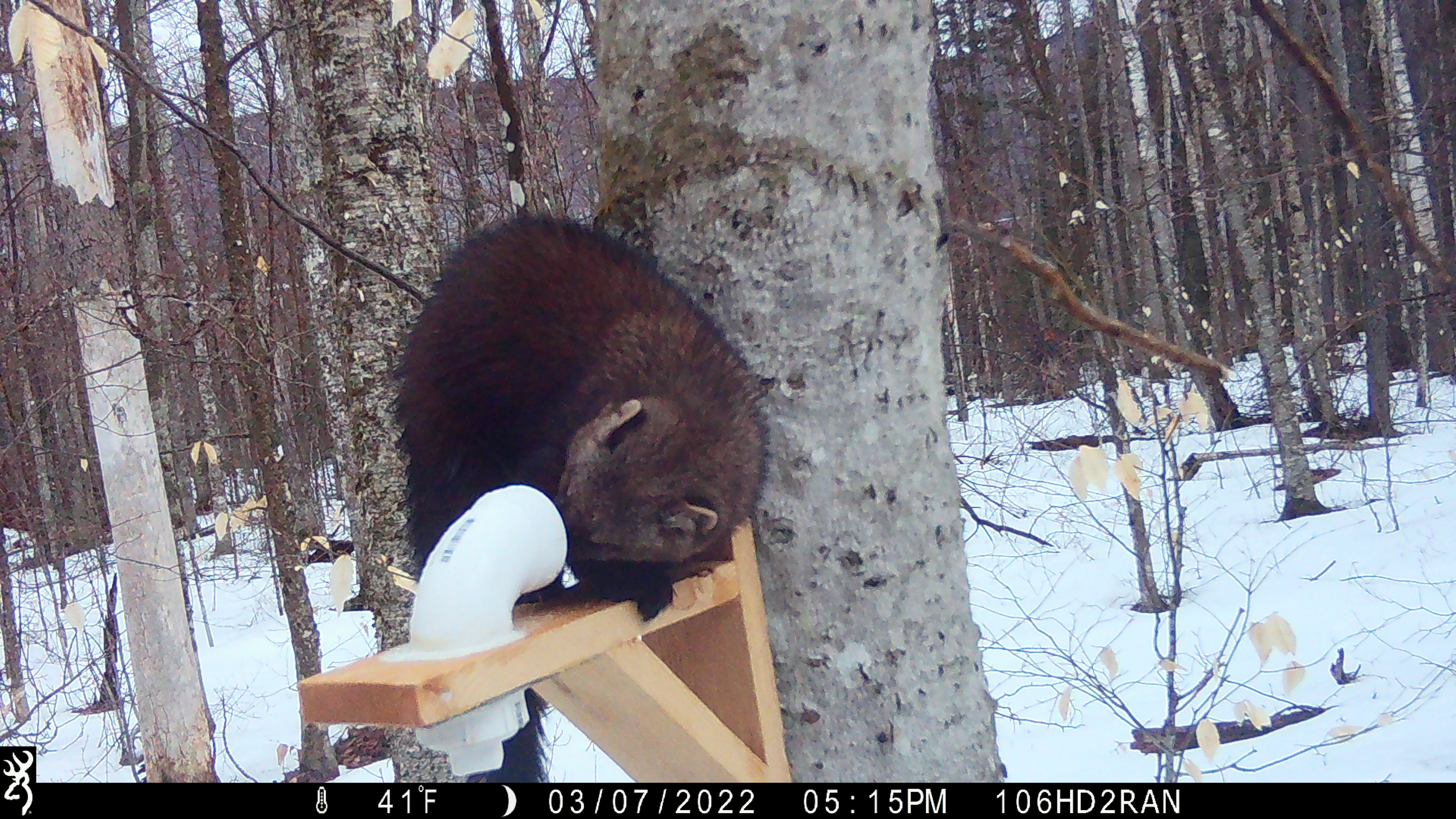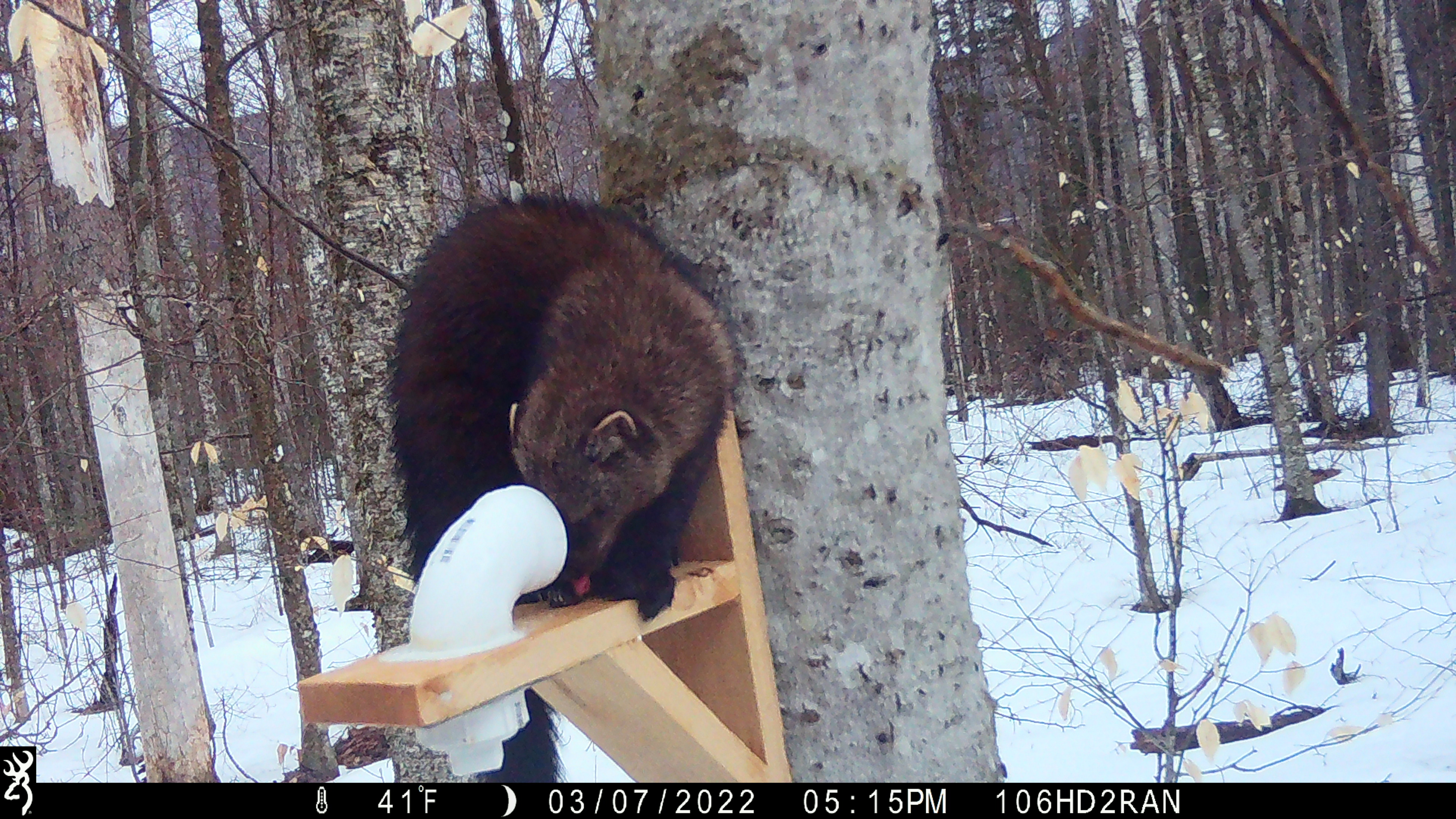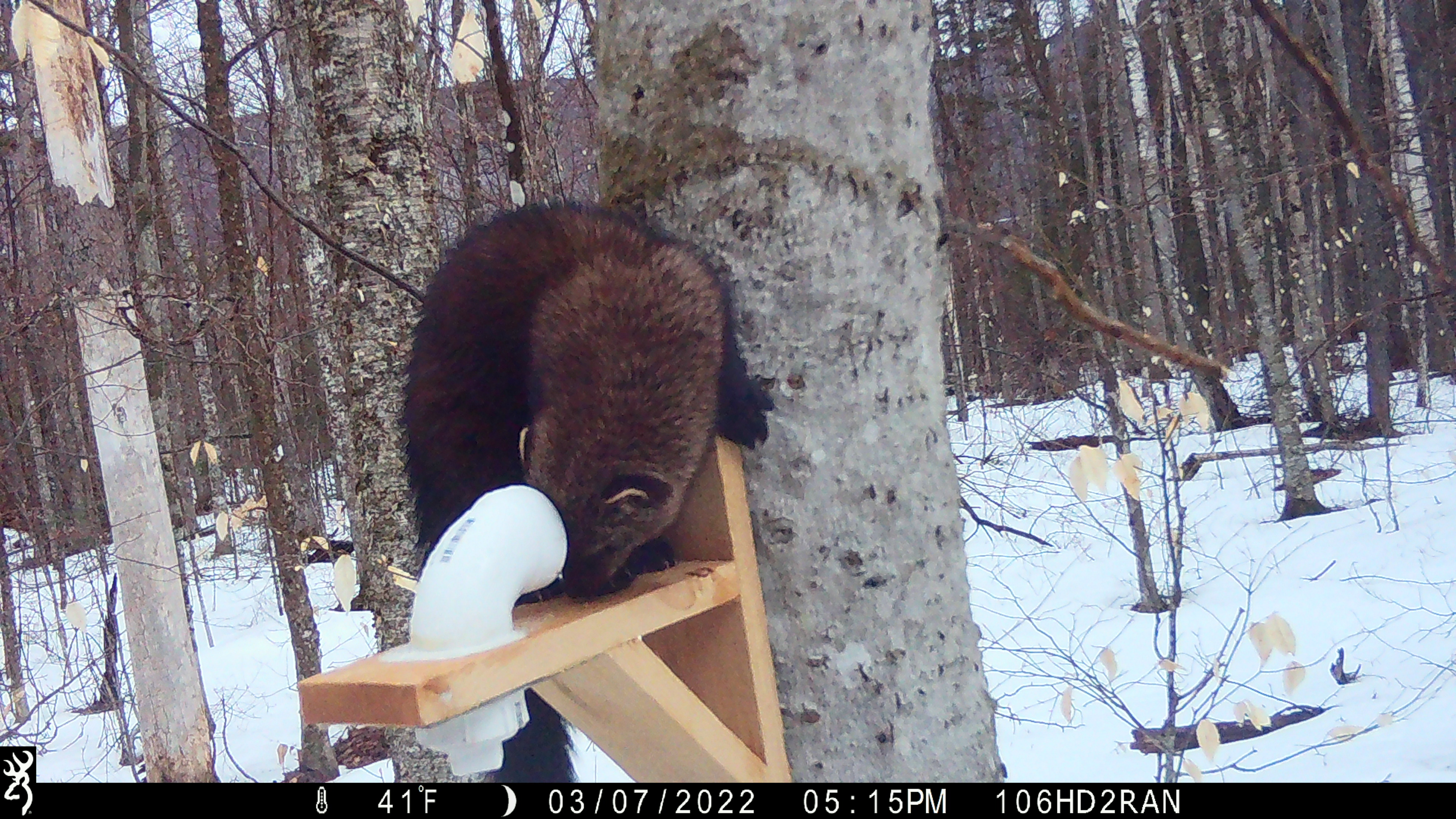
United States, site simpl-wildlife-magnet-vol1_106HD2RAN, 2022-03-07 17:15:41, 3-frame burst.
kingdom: Animalia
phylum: Chordata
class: Mammalia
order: Carnivora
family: Mustelidae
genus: Pekania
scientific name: Pekania pennanti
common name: fisher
Fisher (Pekania pennanti).